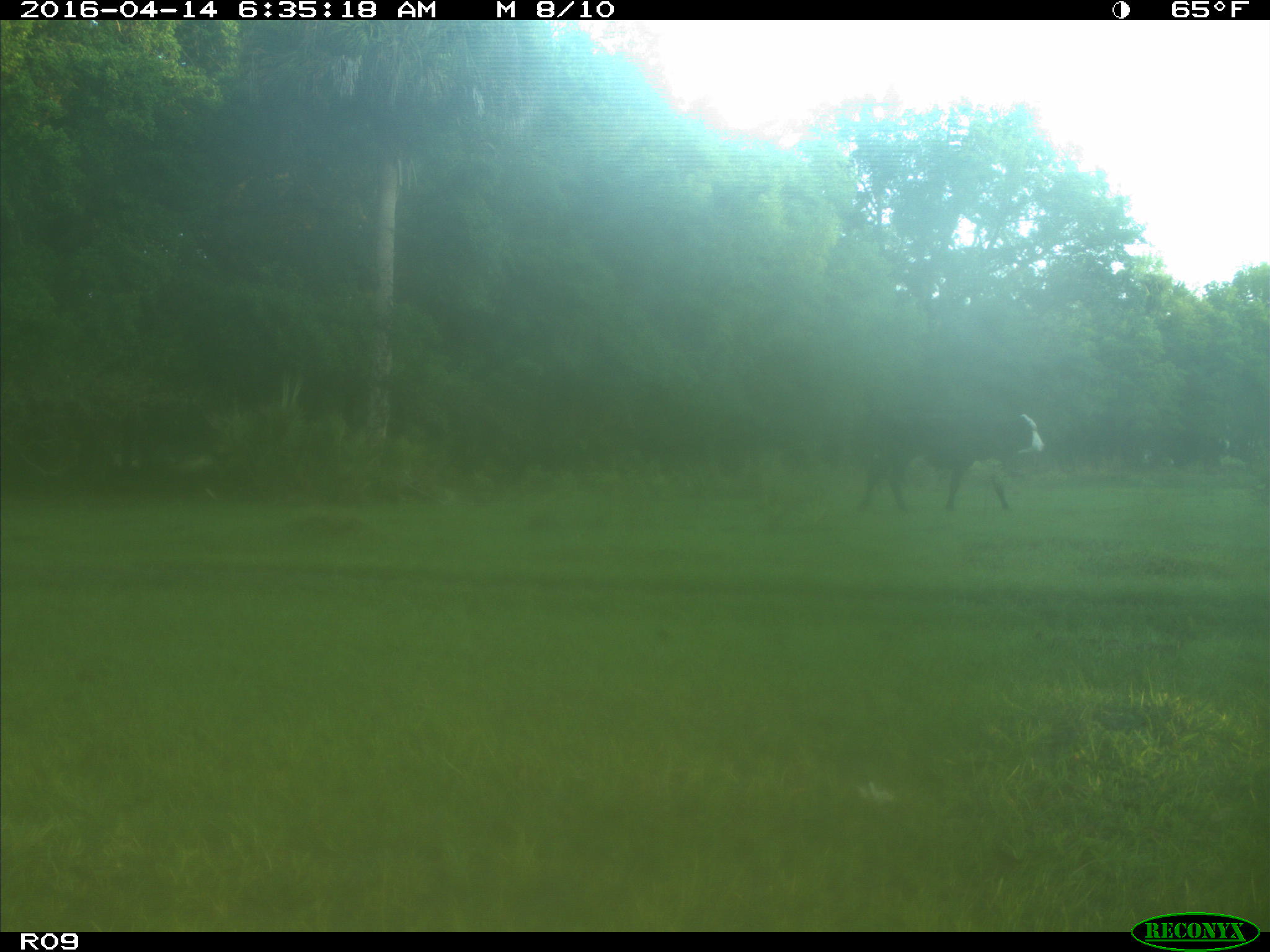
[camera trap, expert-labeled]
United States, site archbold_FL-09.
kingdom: Animalia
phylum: Chordata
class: Mammalia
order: Artiodactyla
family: Bovidae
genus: Bos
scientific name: Bos taurus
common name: domestic cow